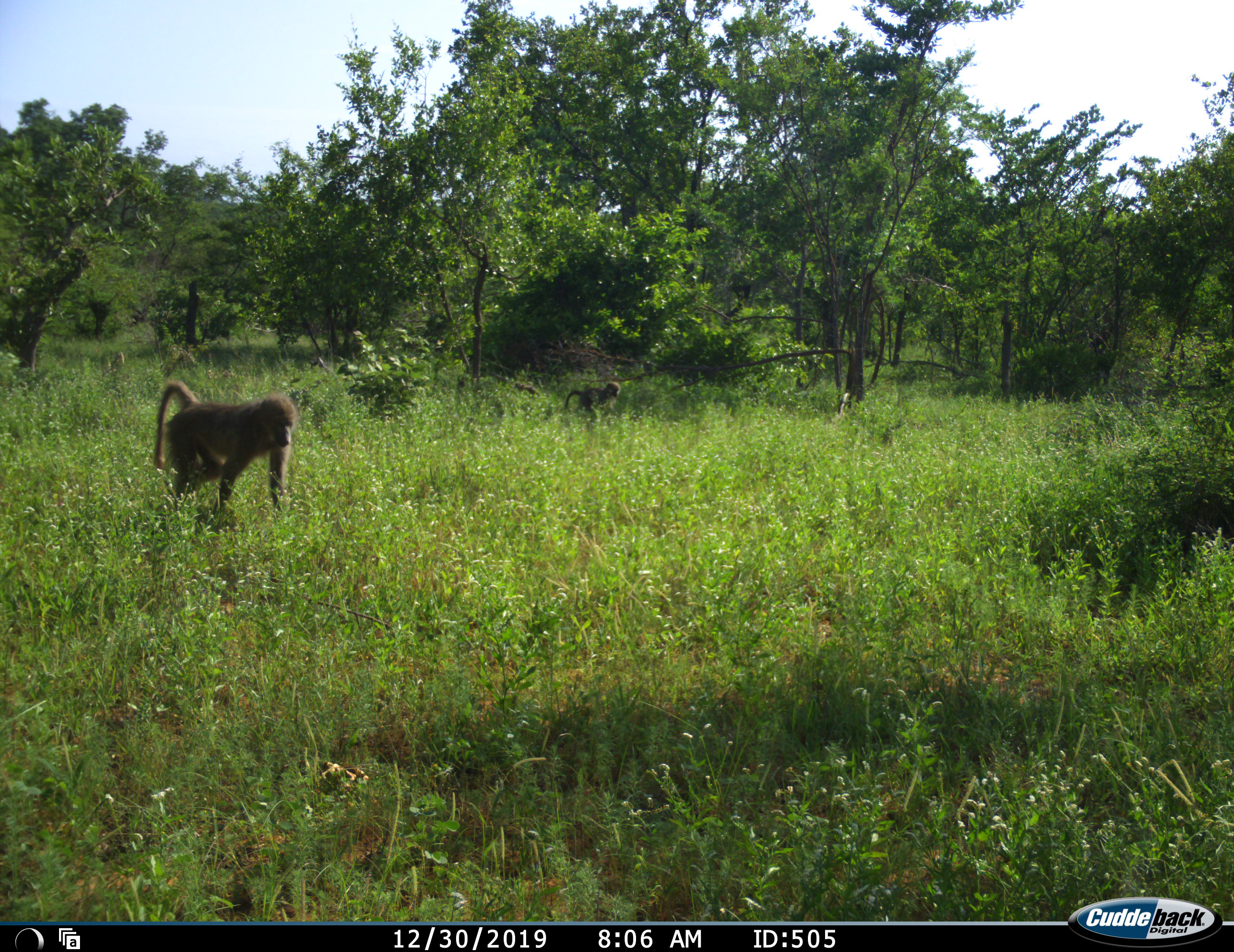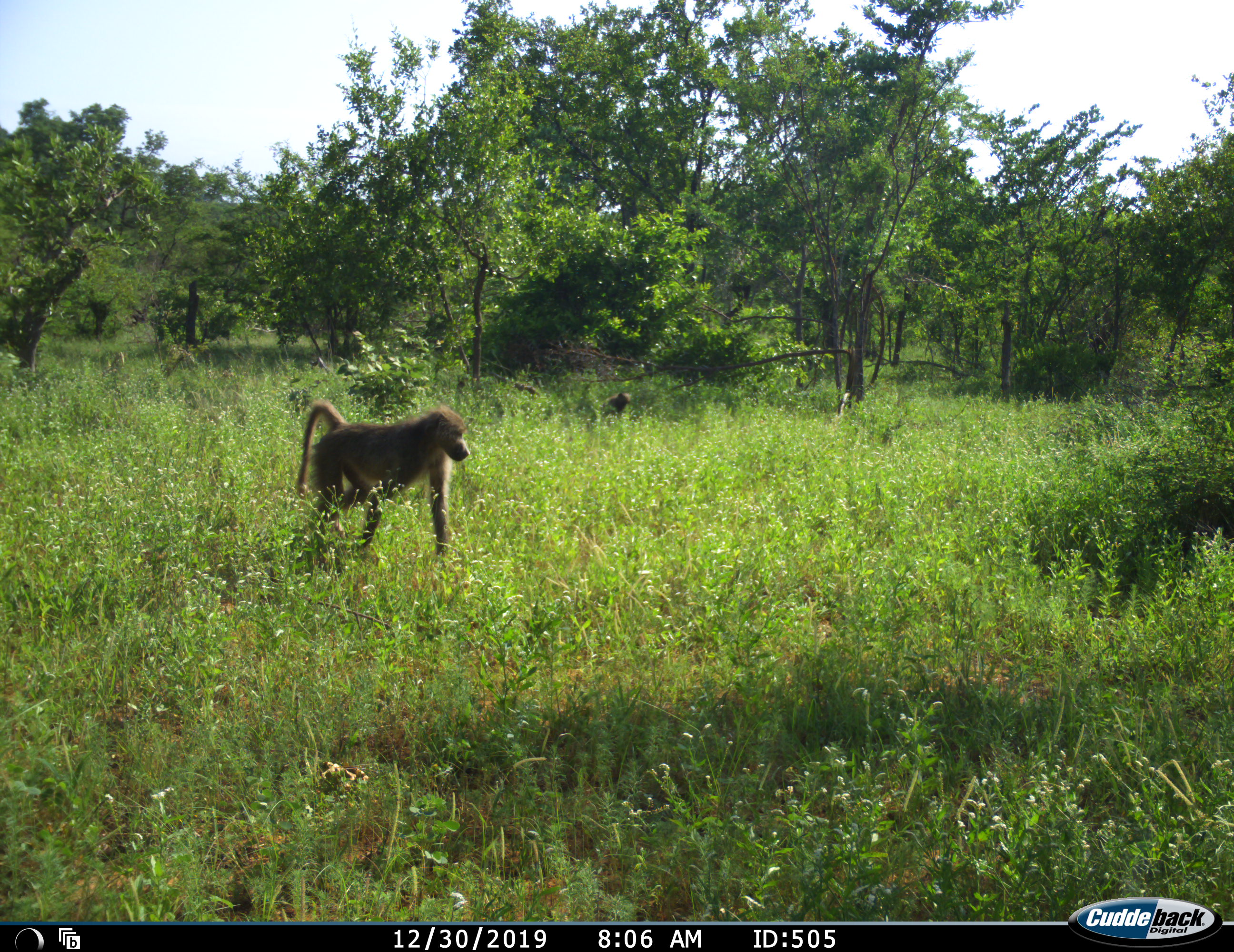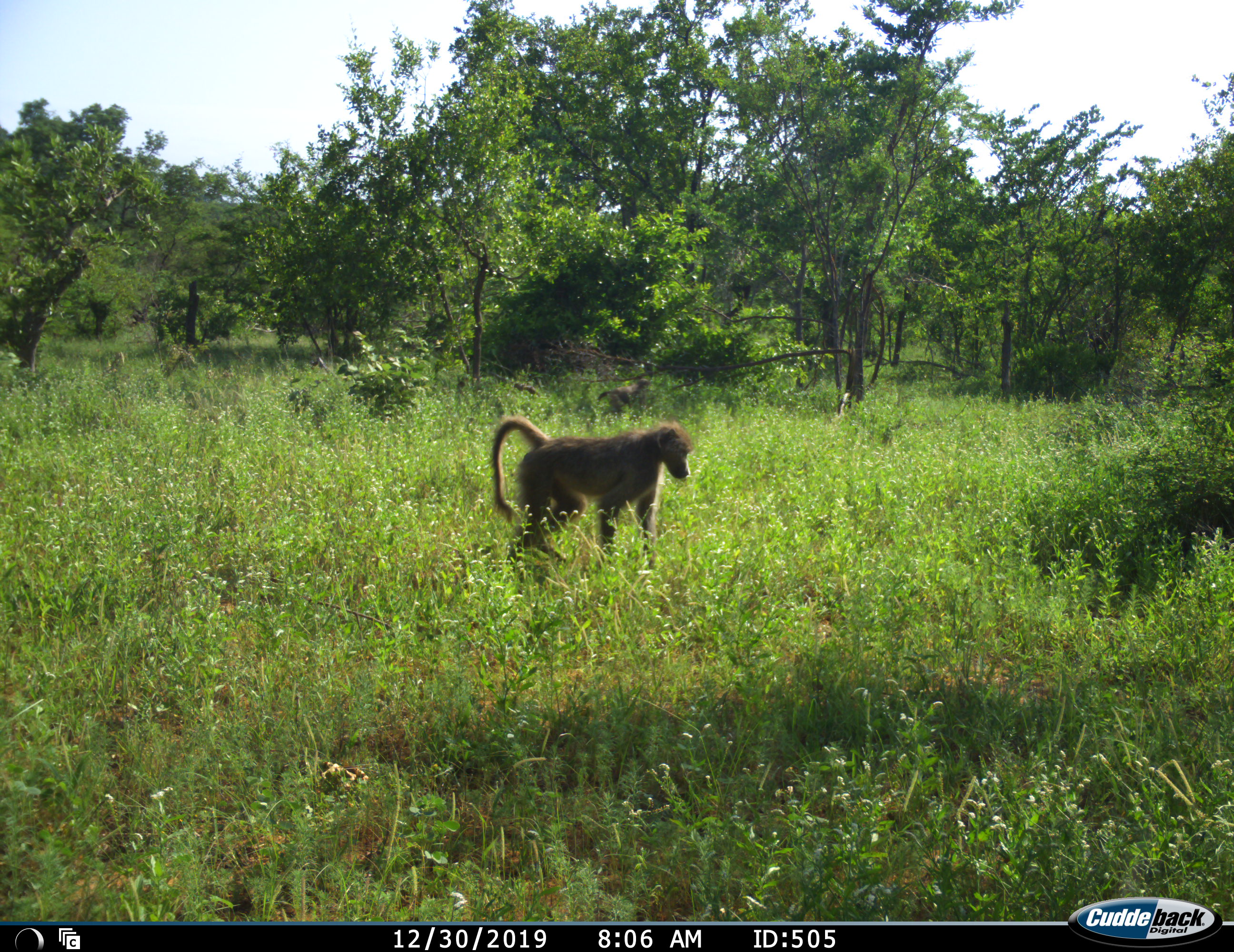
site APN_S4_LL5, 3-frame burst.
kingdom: Animalia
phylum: Chordata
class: Mammalia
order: Primates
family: Cercopithecidae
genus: Papio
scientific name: Papio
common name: baboon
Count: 2.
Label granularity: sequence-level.